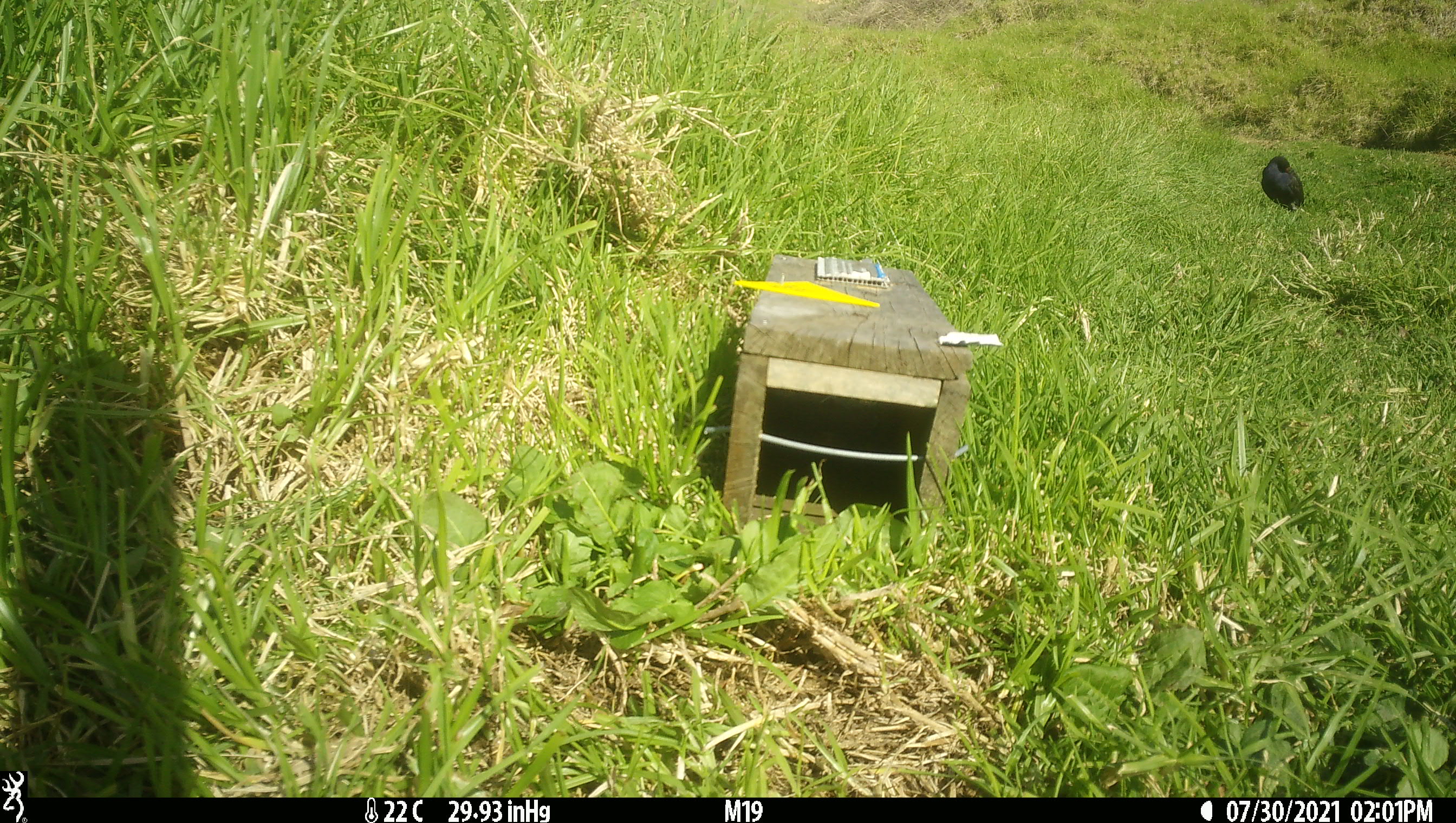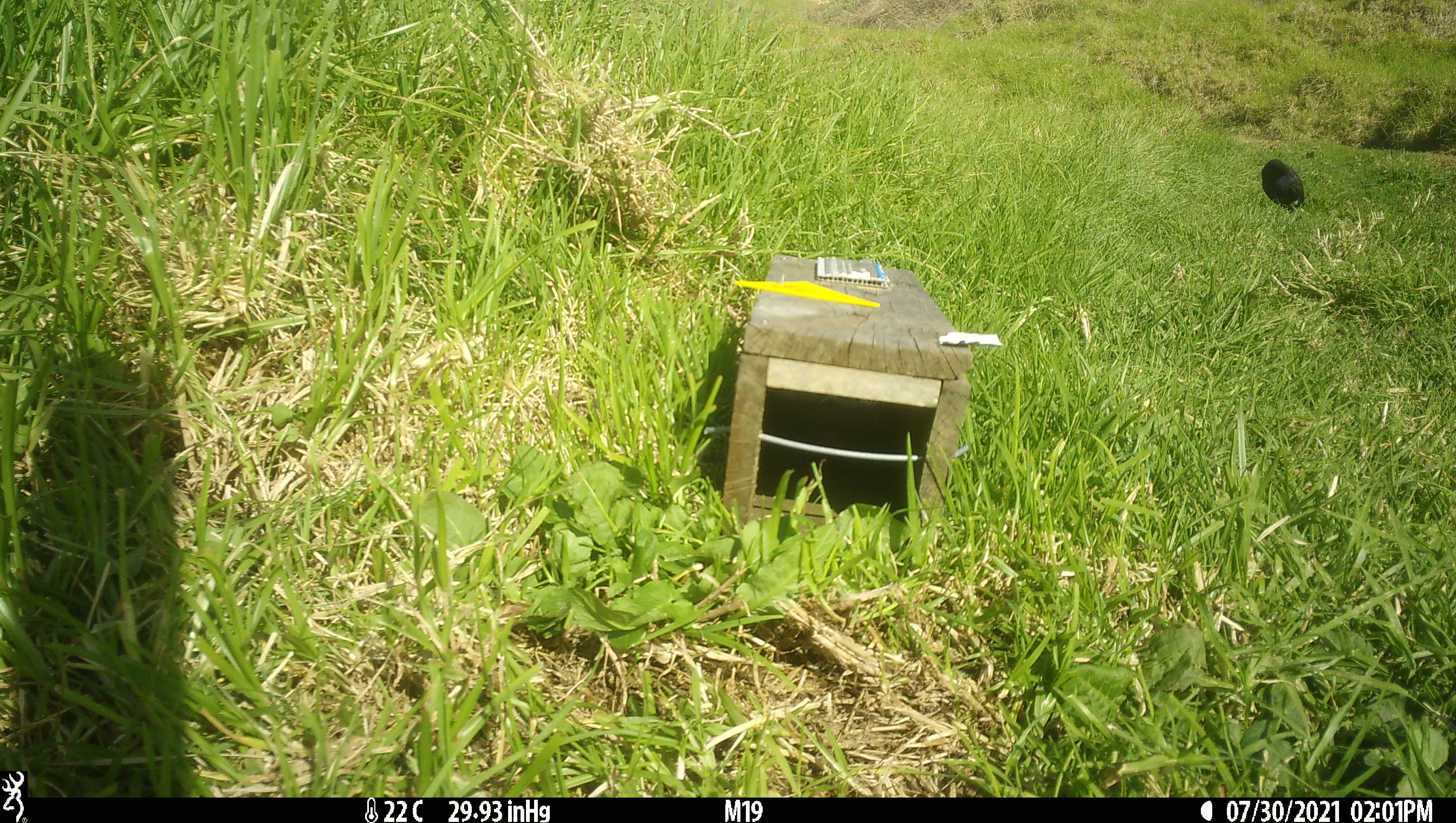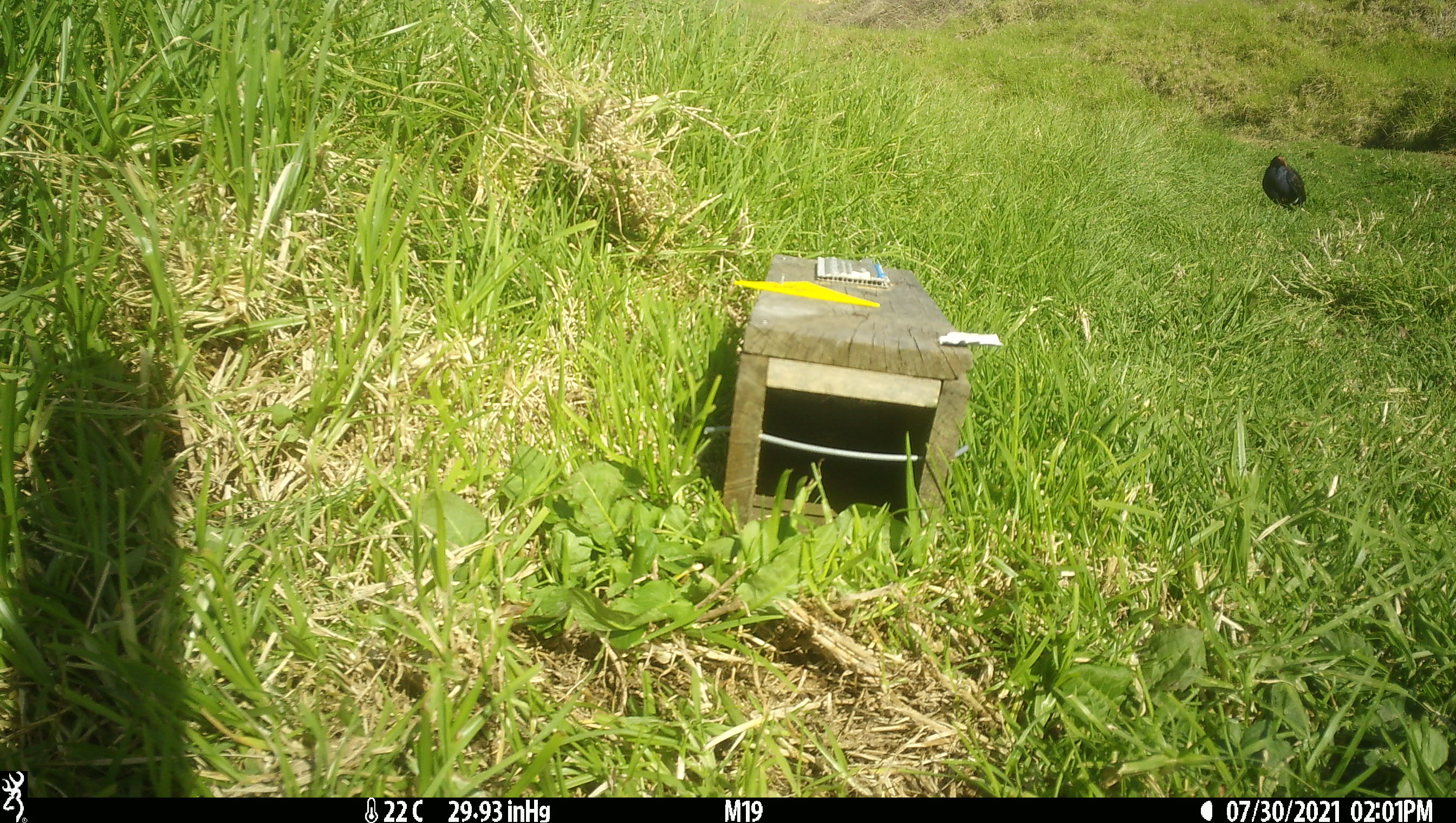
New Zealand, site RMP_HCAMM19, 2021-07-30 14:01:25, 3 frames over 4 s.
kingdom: Animalia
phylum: Chordata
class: Aves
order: Gruiformes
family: Rallidae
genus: Porphyrio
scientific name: Porphyrio melanotus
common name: australasian swamphen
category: pukeko